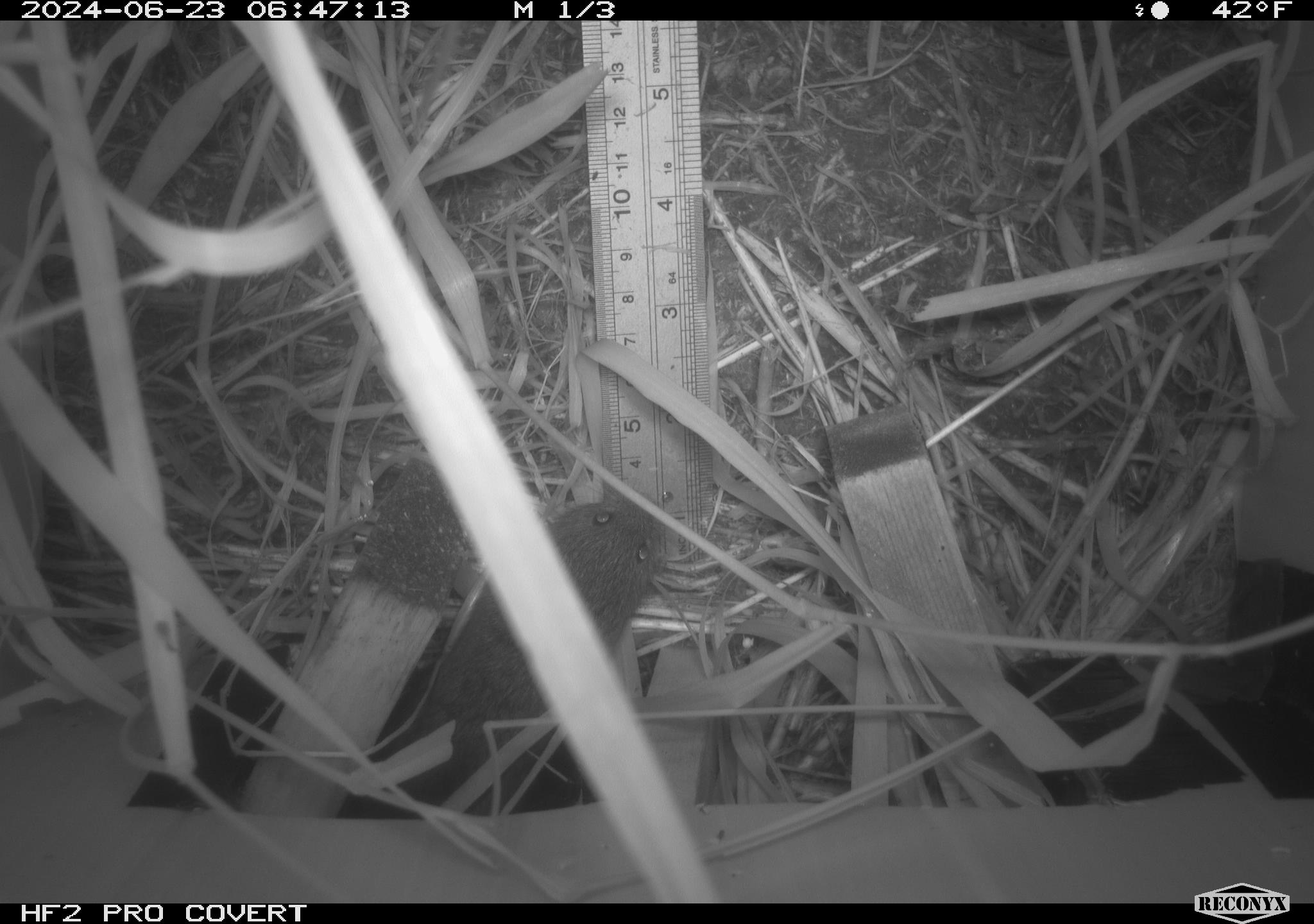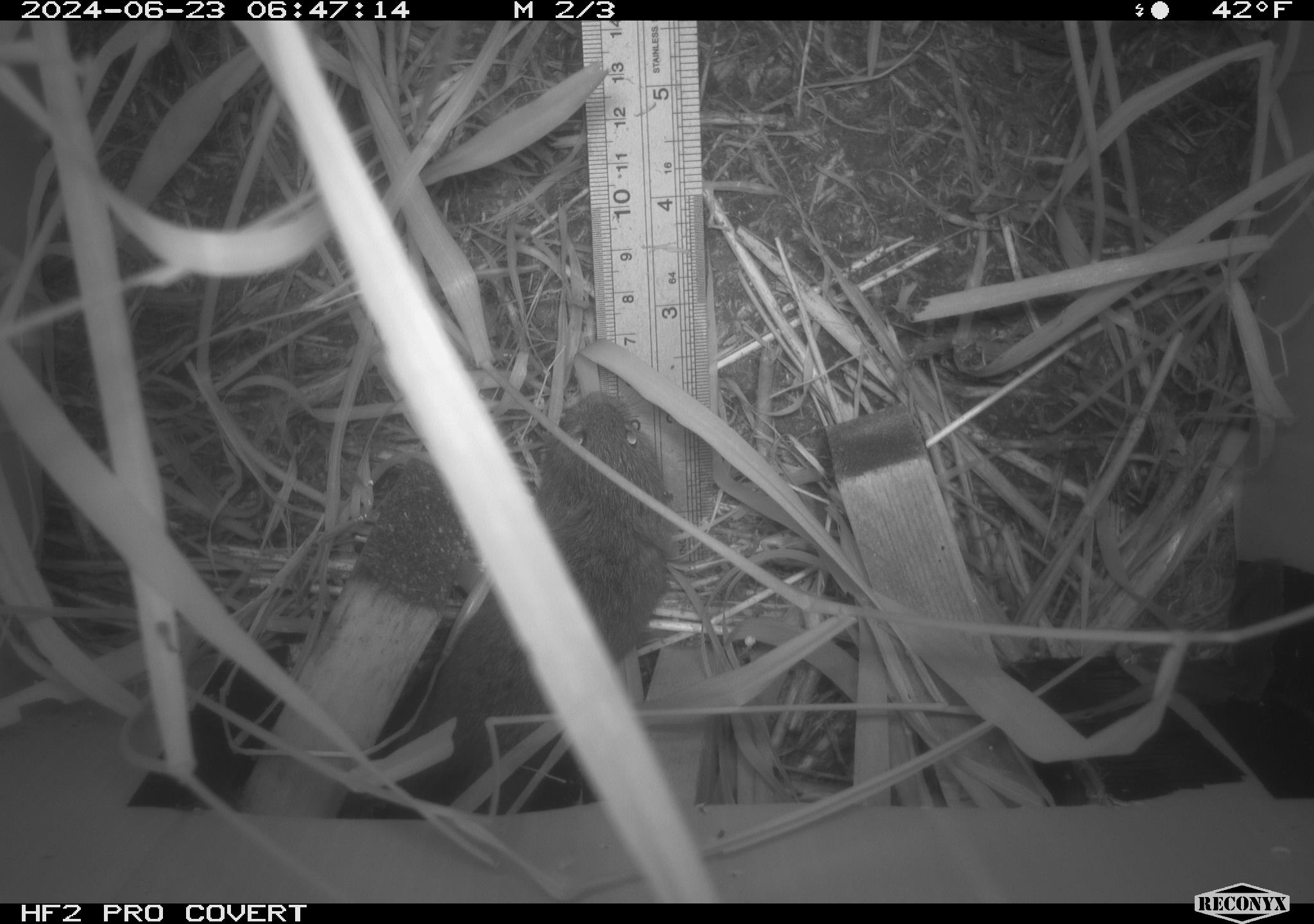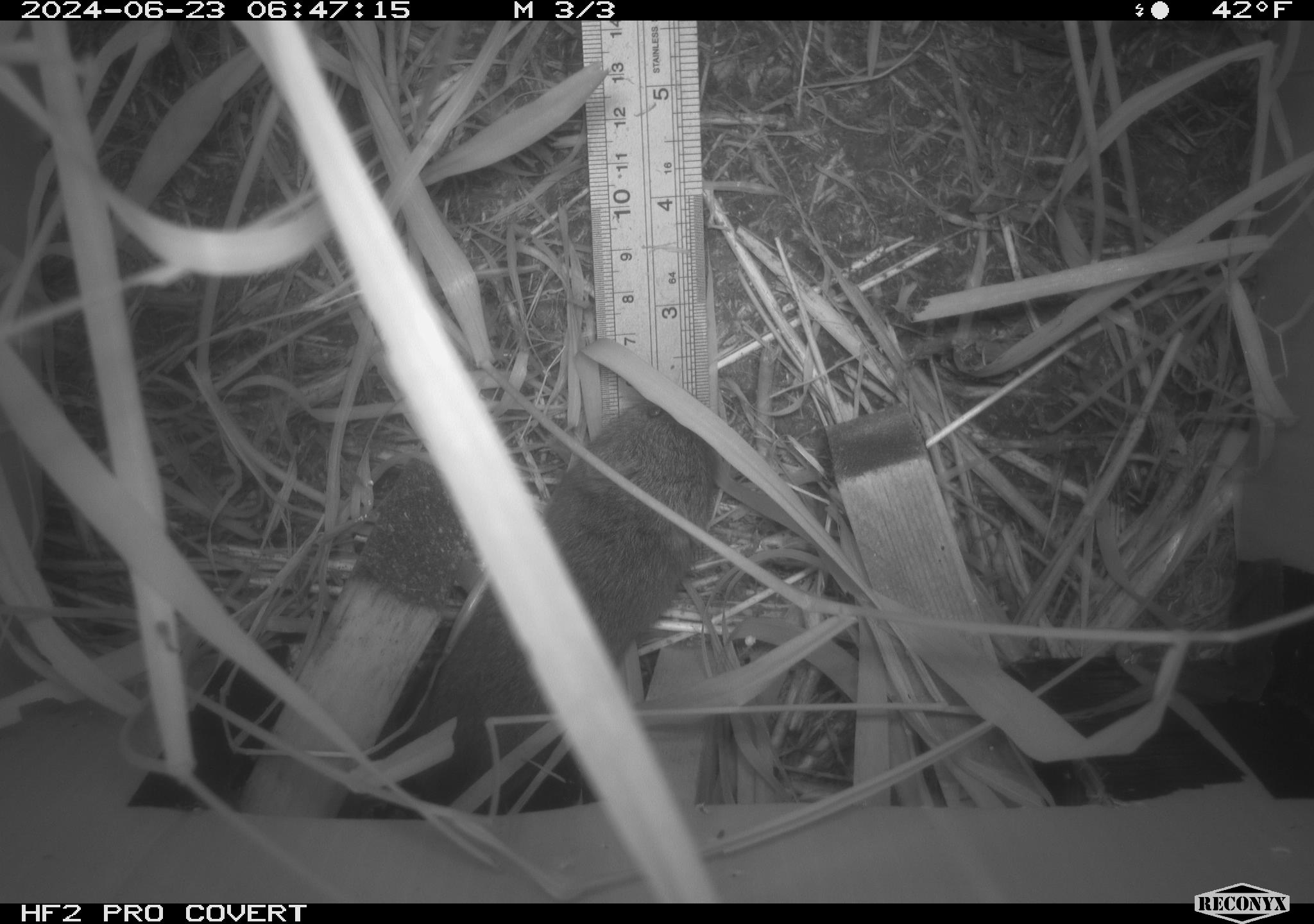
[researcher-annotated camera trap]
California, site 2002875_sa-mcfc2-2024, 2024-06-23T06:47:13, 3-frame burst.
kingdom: Animalia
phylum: Chordata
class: Mammalia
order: Rodentia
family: Cricetidae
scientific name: Arvicolinae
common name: voles, lemmings, and muskrats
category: arvicolinae subfamily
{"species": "arvicolinae subfamily (voles, lemmings, and muskrats) (Arvicolinae)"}